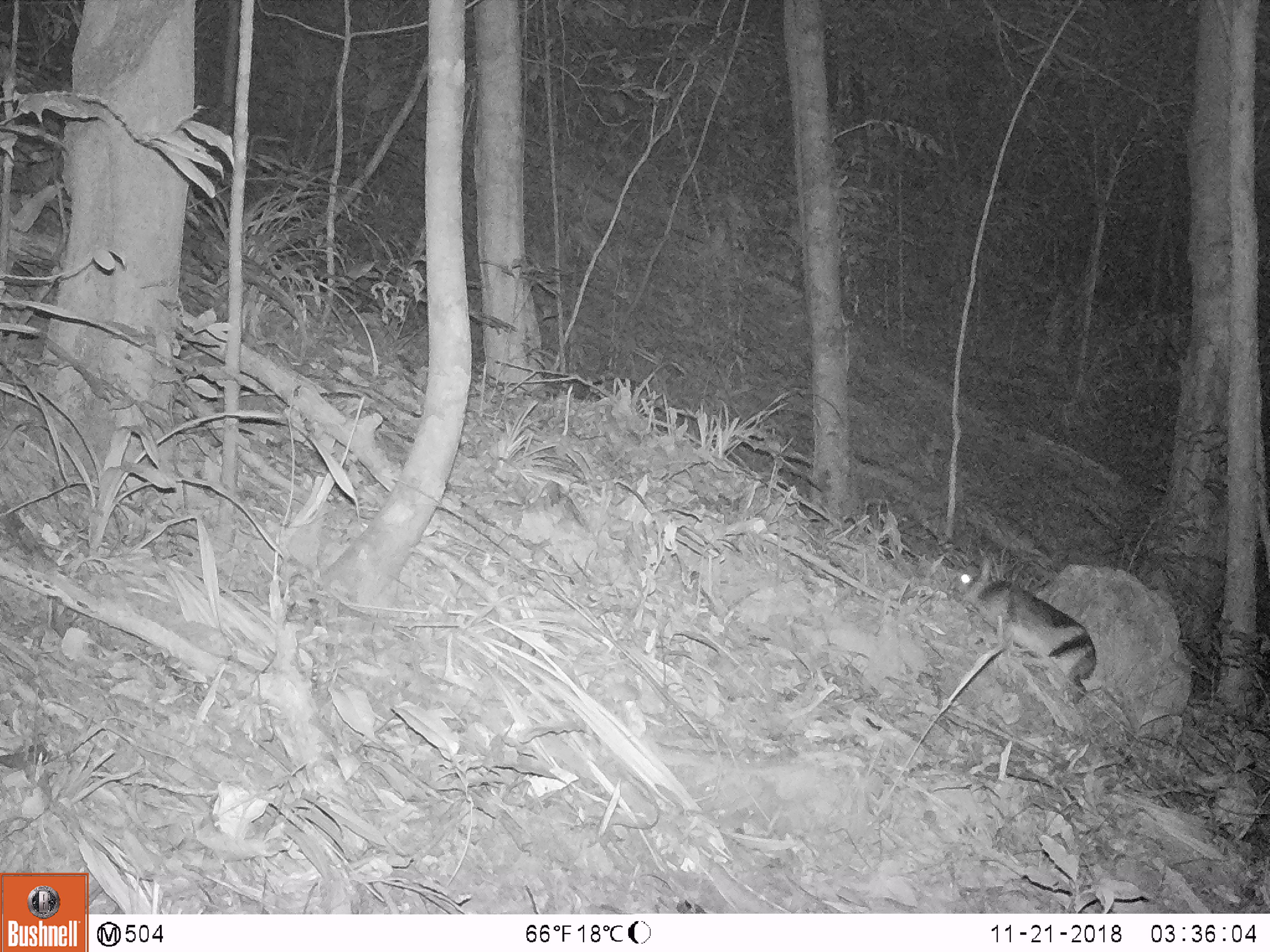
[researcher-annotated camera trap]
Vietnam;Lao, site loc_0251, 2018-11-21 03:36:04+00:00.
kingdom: Animalia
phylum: Chordata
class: Mammalia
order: Lagomorpha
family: Leporidae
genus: Nesolagus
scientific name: Nesolagus timminsi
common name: annamite striped rabbit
Annamite striped rabbit (Nesolagus timminsi). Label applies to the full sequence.